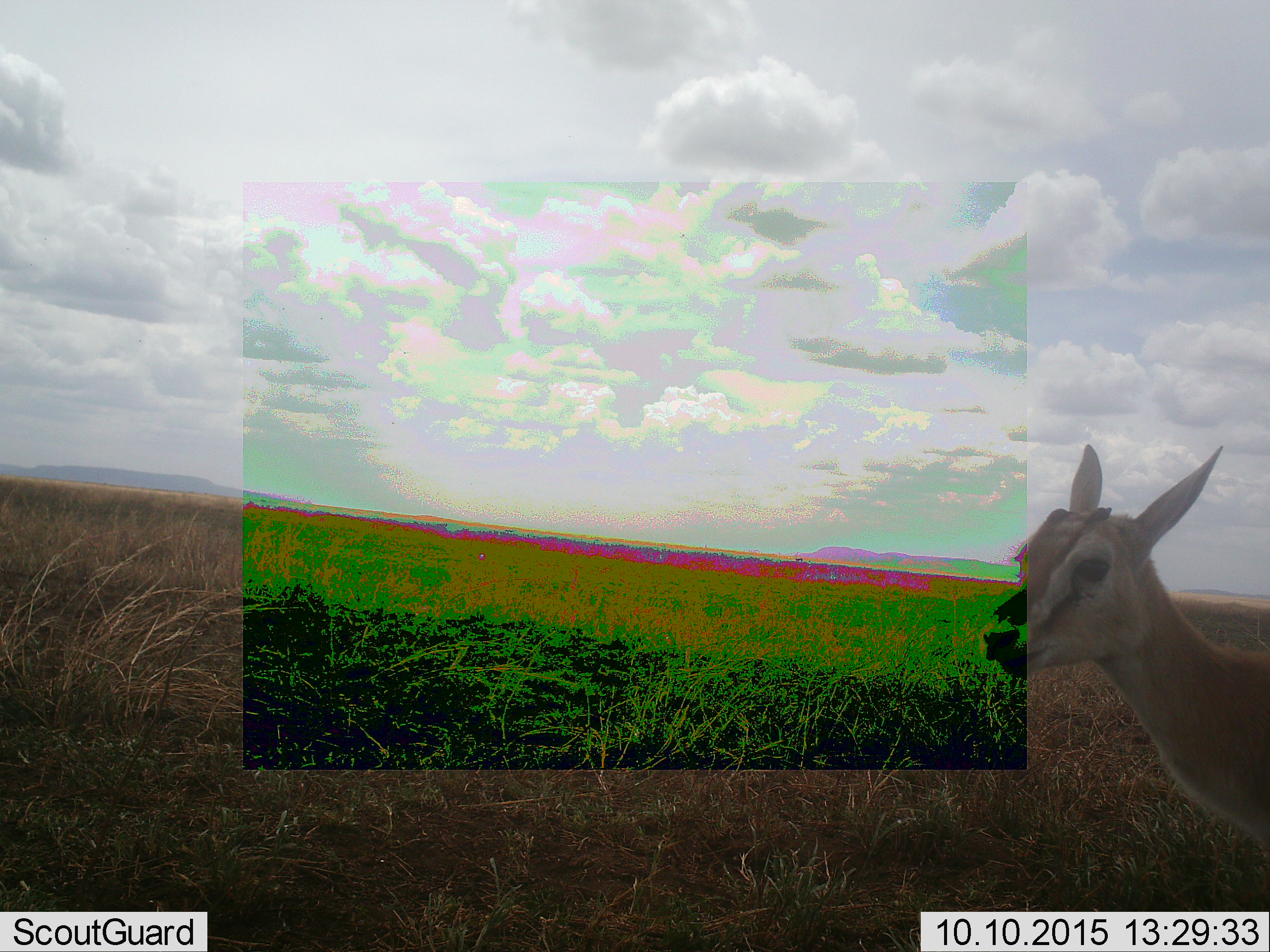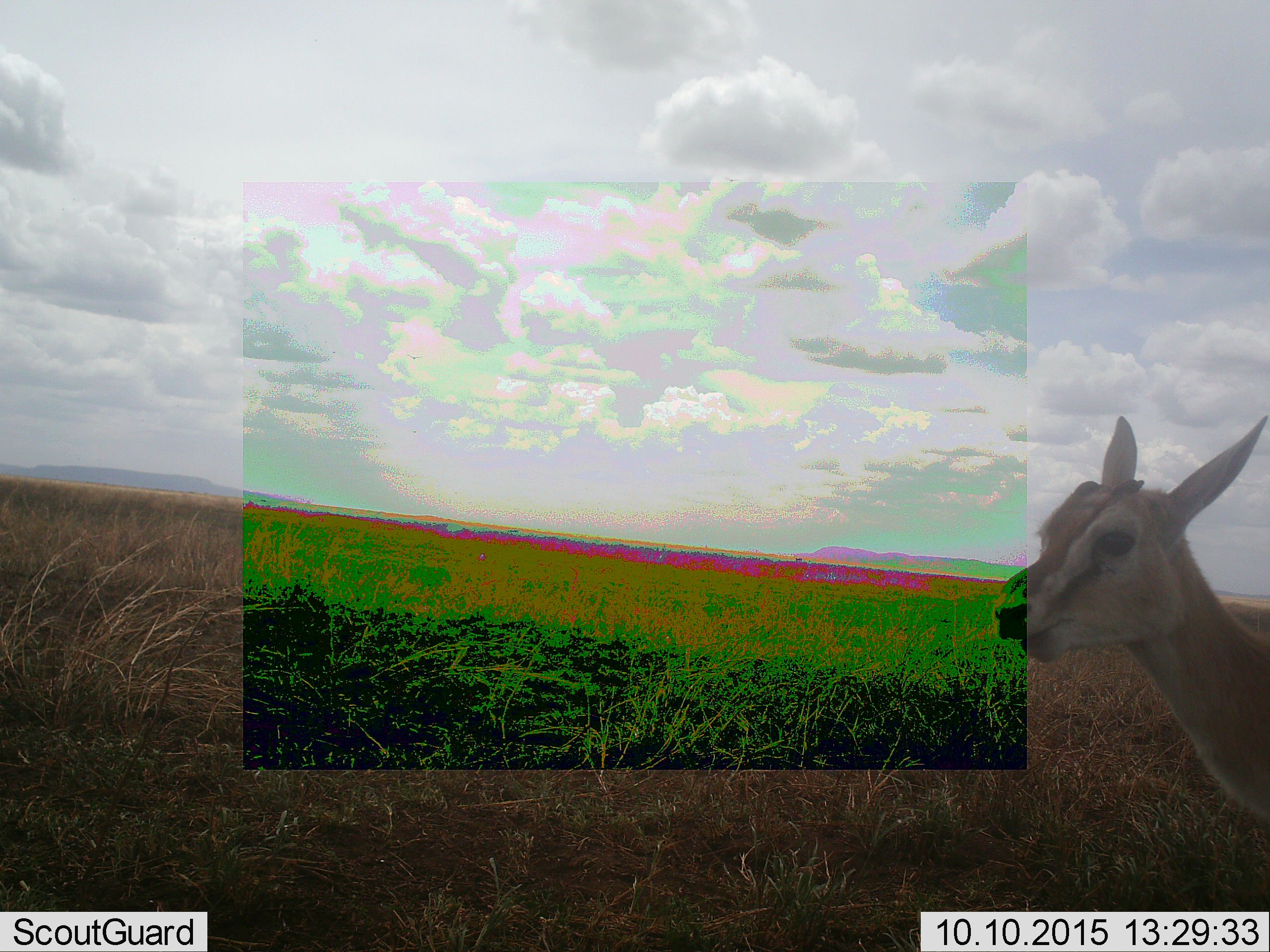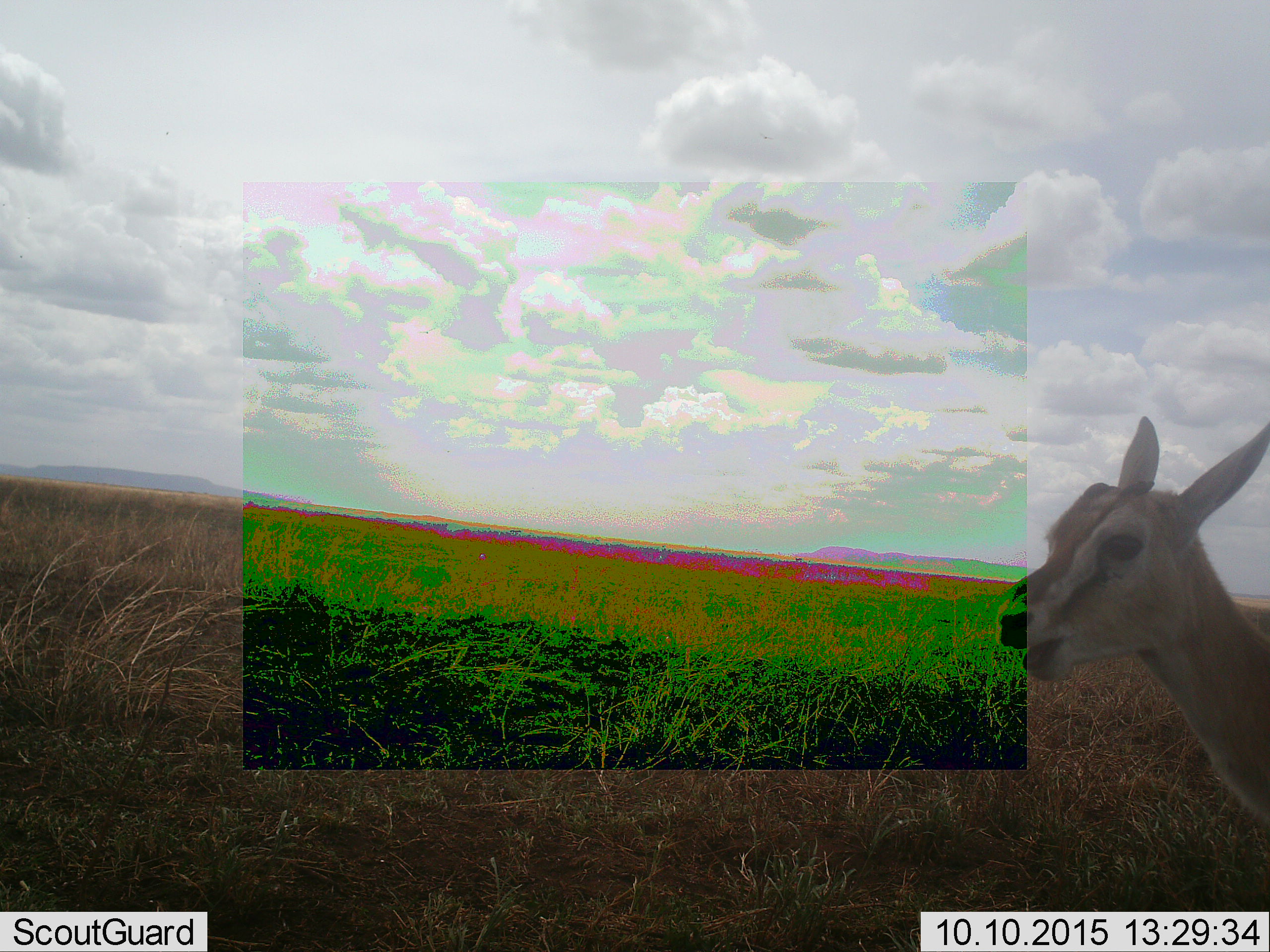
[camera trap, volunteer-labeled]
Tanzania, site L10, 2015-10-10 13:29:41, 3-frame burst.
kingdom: Animalia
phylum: Chordata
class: Mammalia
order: Artiodactyla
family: Bovidae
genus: Eudorcas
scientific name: Eudorcas thomsonii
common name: thomson's gazelle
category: gazellethomsons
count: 1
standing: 100%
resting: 0%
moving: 0%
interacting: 0%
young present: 0%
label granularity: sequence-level